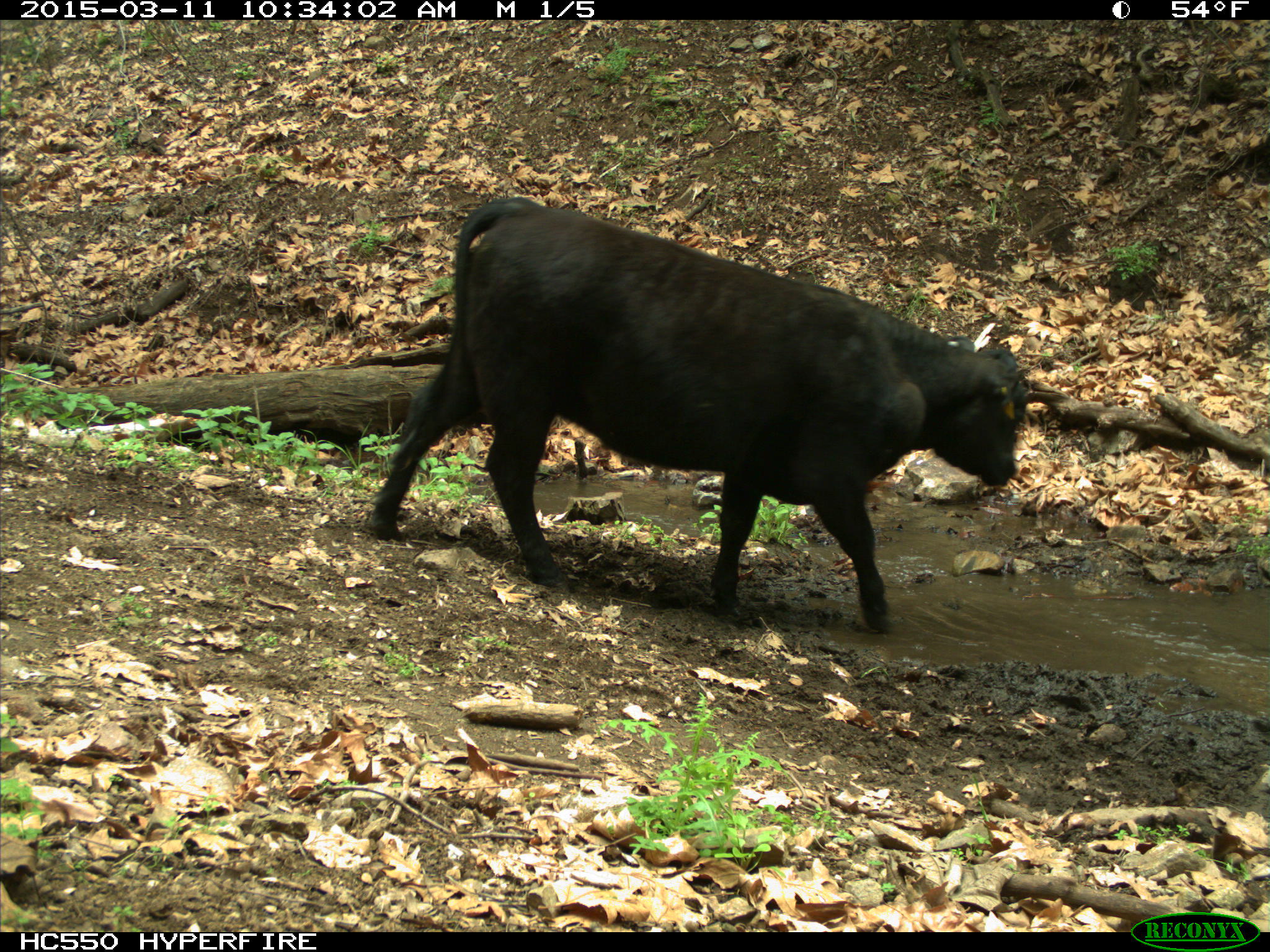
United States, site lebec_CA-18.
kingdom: Animalia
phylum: Chordata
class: Mammalia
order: Artiodactyla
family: Bovidae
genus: Bos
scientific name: Bos taurus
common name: domestic cow